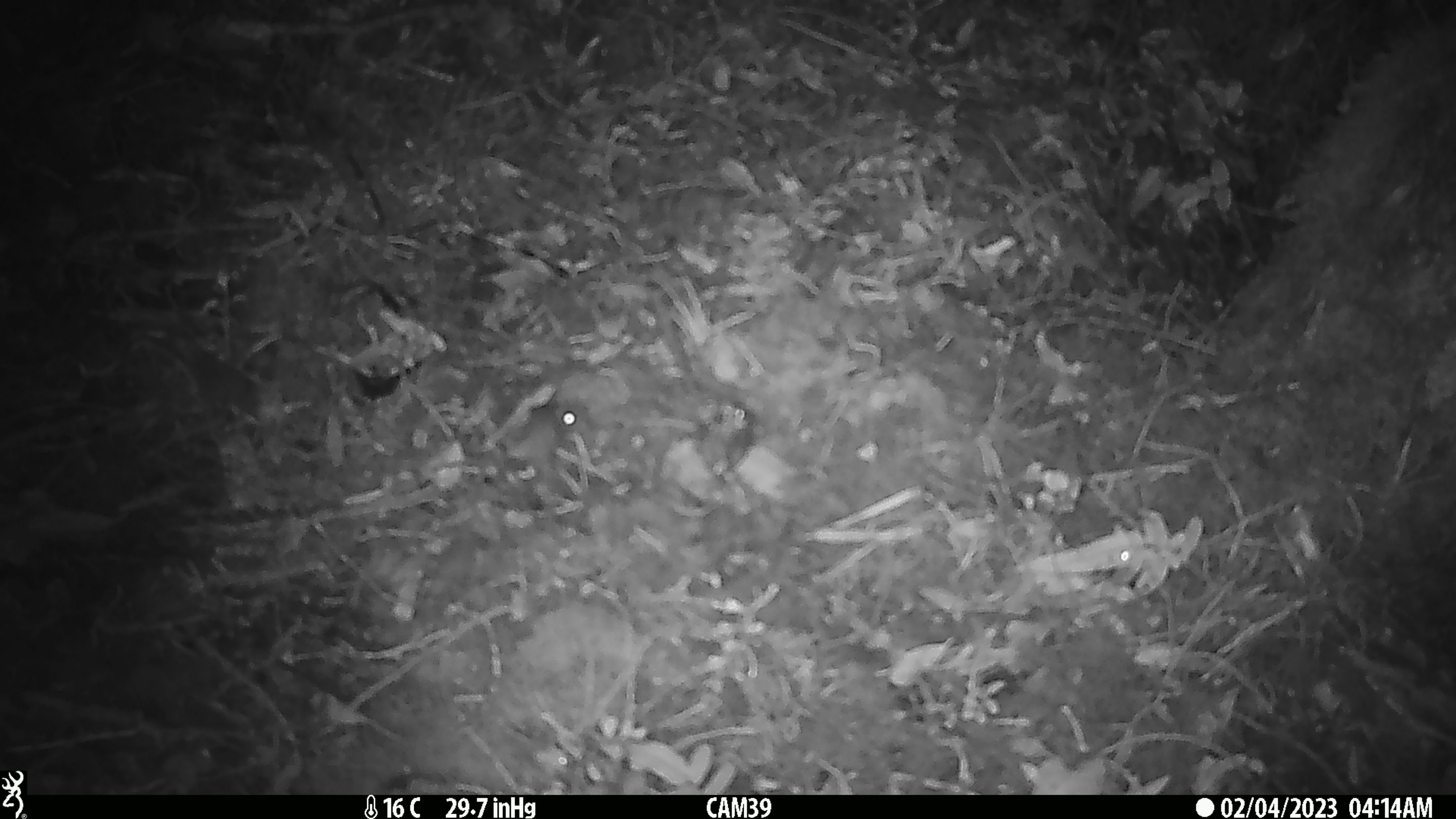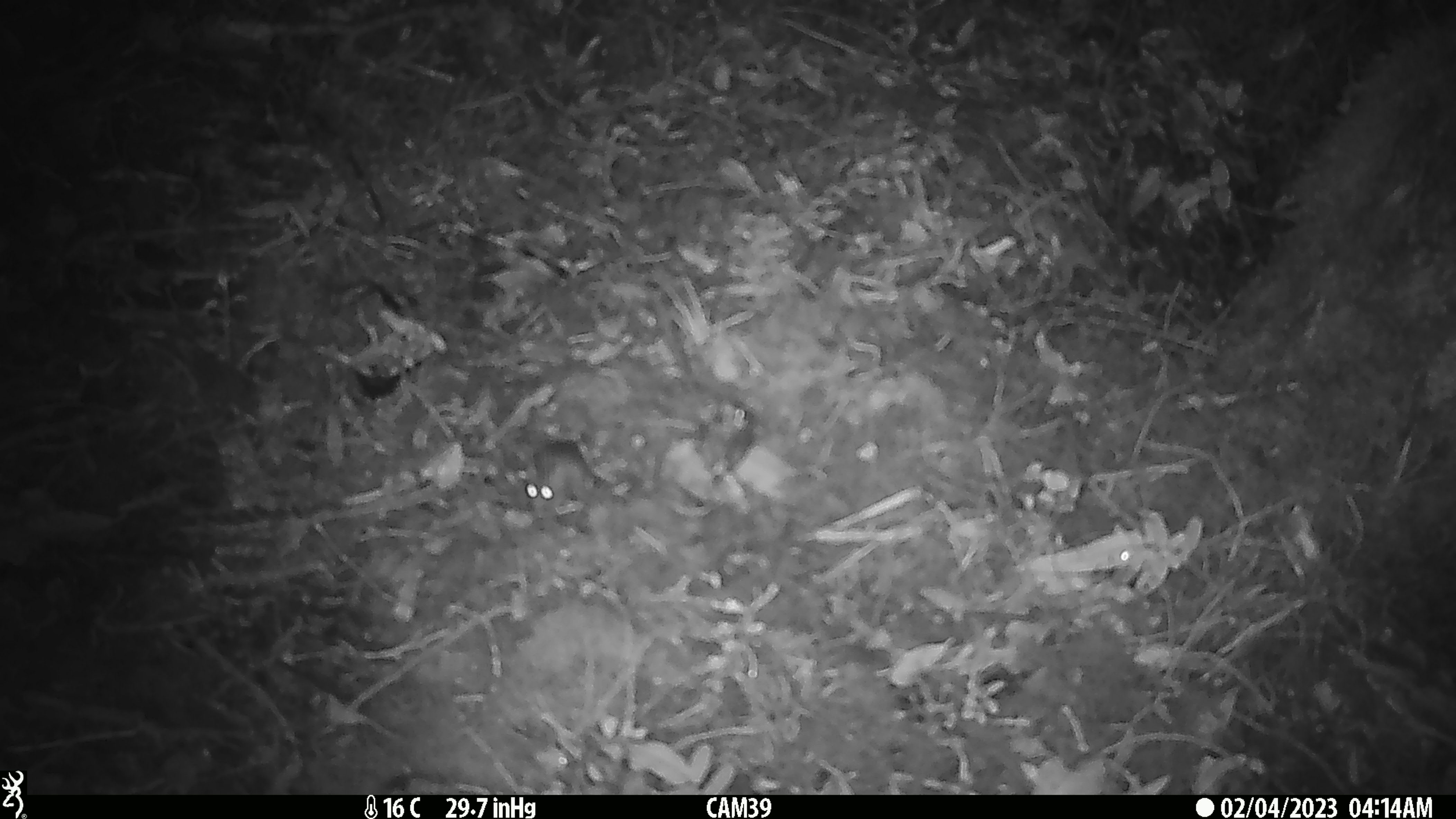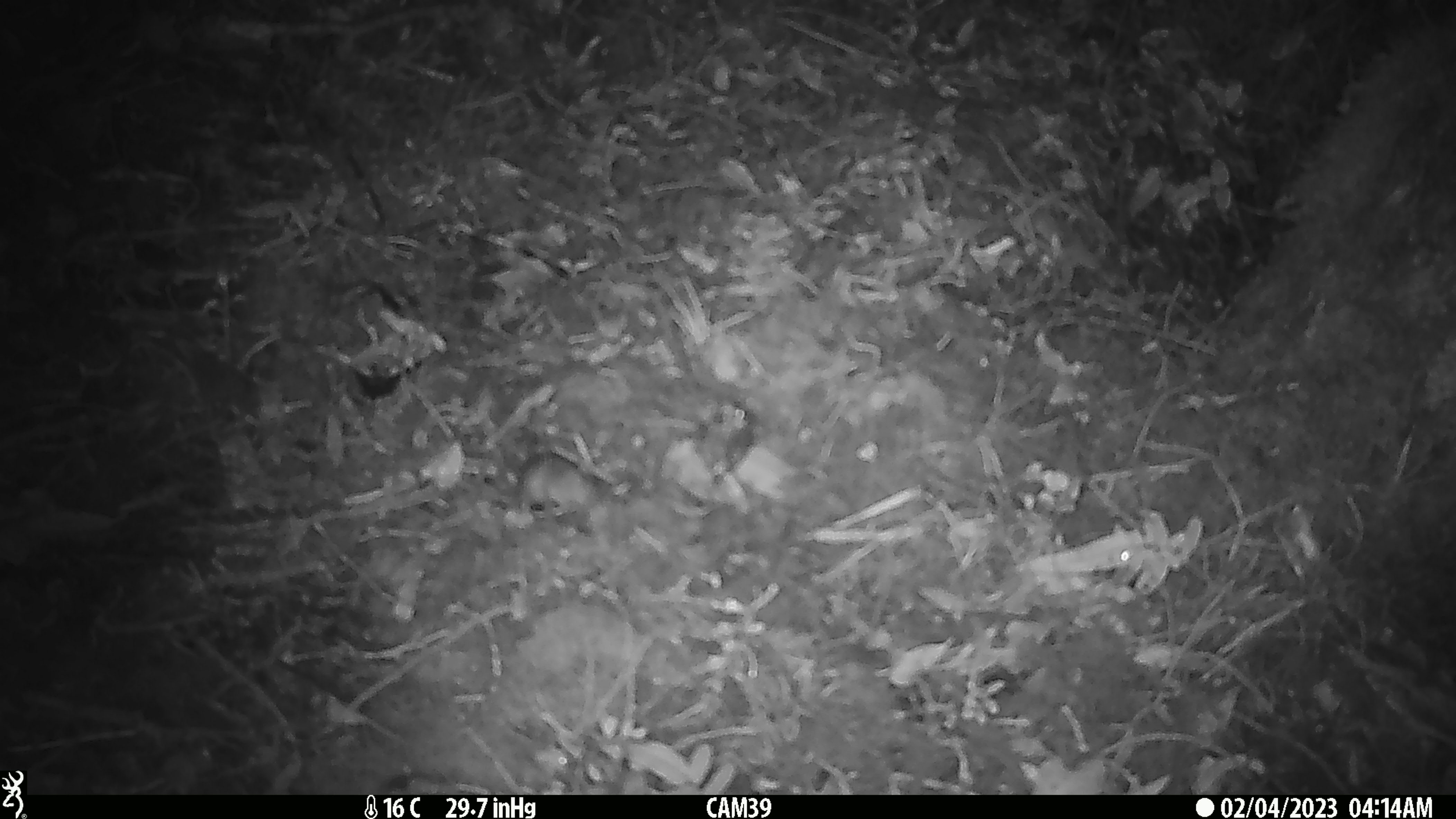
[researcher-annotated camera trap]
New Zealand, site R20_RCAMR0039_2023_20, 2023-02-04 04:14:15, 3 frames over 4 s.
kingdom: Animalia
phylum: Chordata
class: Mammalia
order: Rodentia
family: Muridae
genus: Mus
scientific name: Mus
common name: mouse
Mouse (Mus).